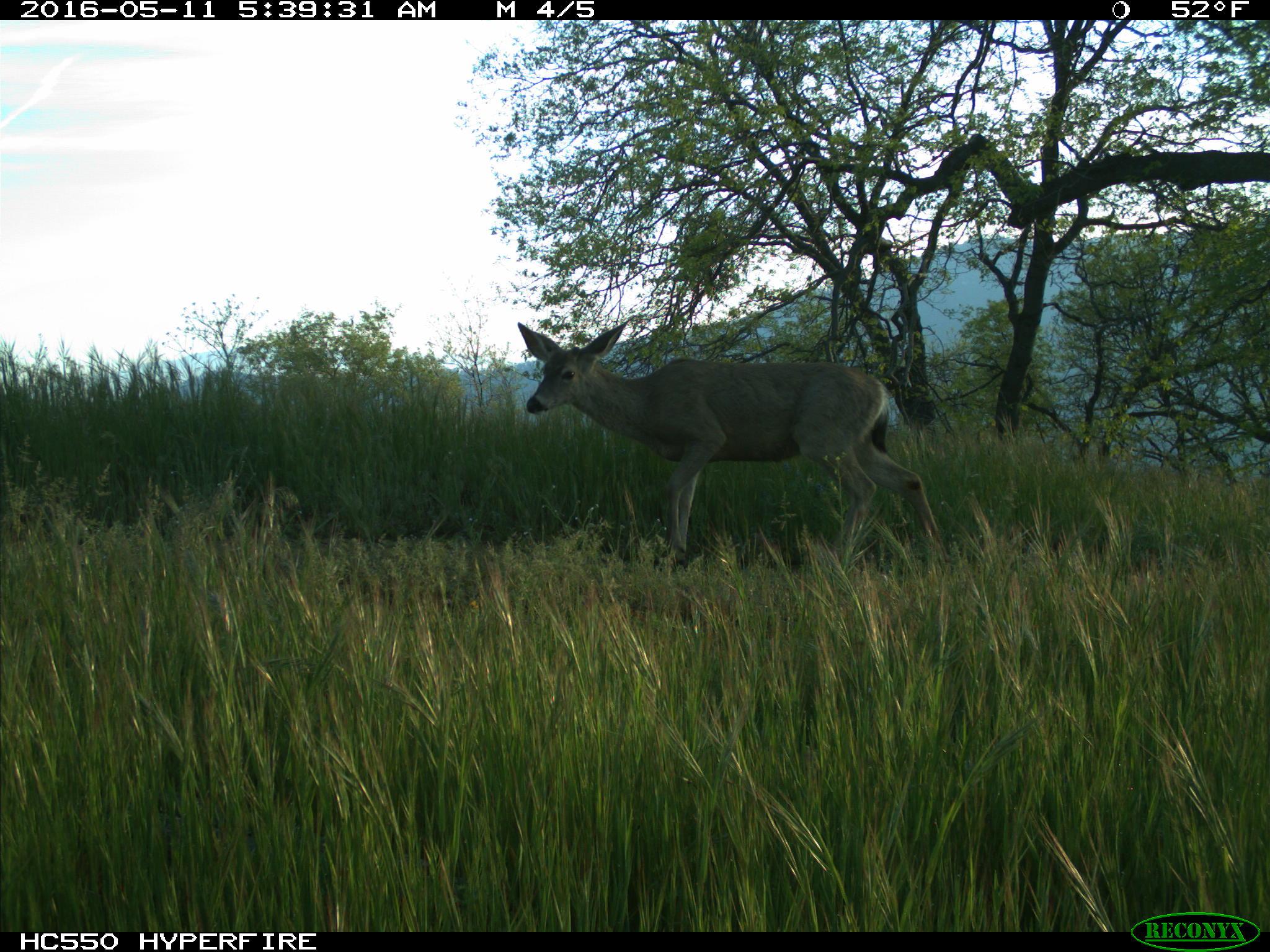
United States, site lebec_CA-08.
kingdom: Animalia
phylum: Chordata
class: Mammalia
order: Artiodactyla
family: Cervidae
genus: Odocoileus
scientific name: Odocoileus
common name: deer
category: unidentified deer